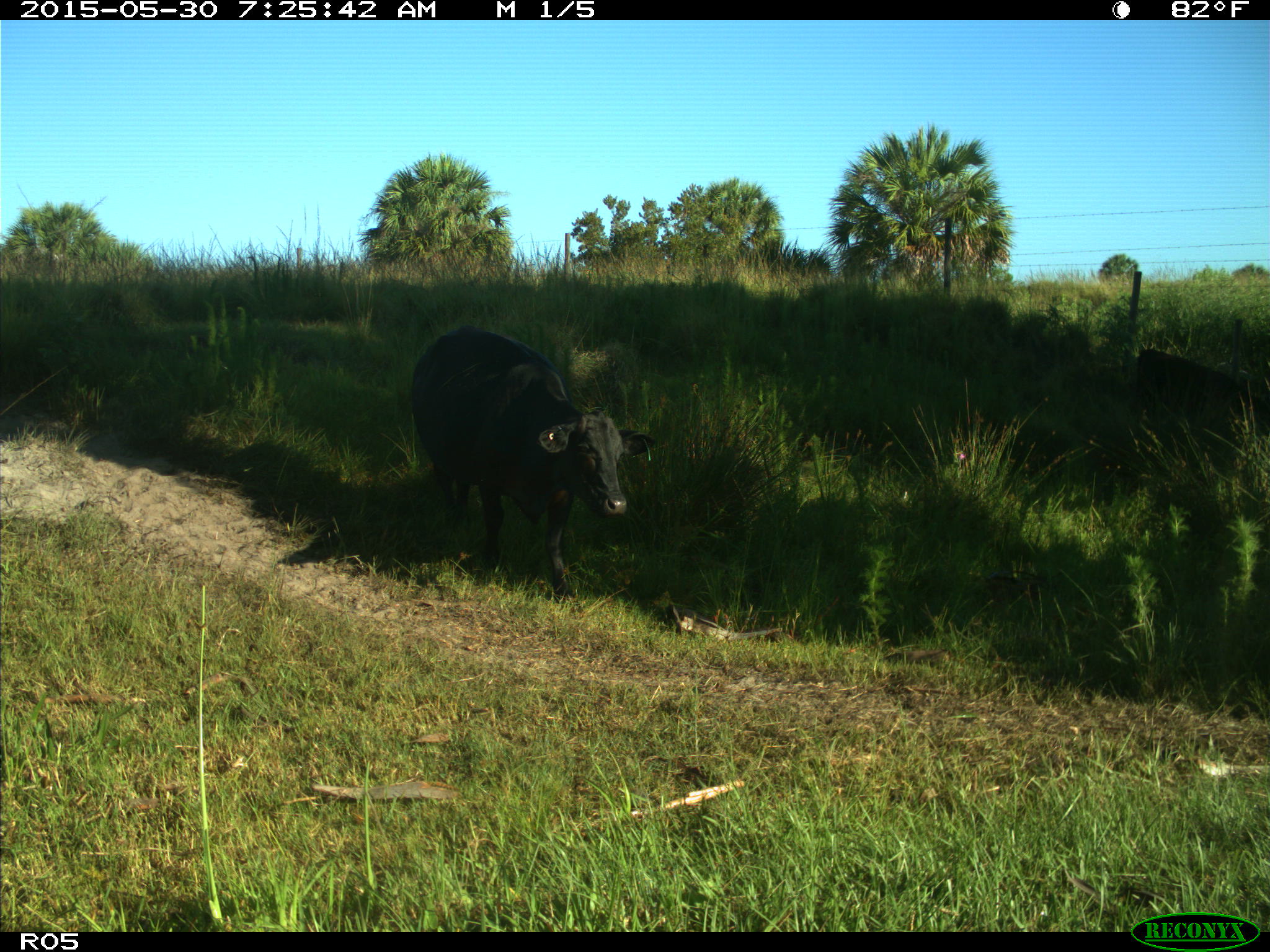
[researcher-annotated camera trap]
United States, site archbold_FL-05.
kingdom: Animalia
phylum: Chordata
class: Mammalia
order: Artiodactyla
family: Bovidae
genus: Bos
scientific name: Bos taurus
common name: domestic cow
Bos taurus (domestic cow).